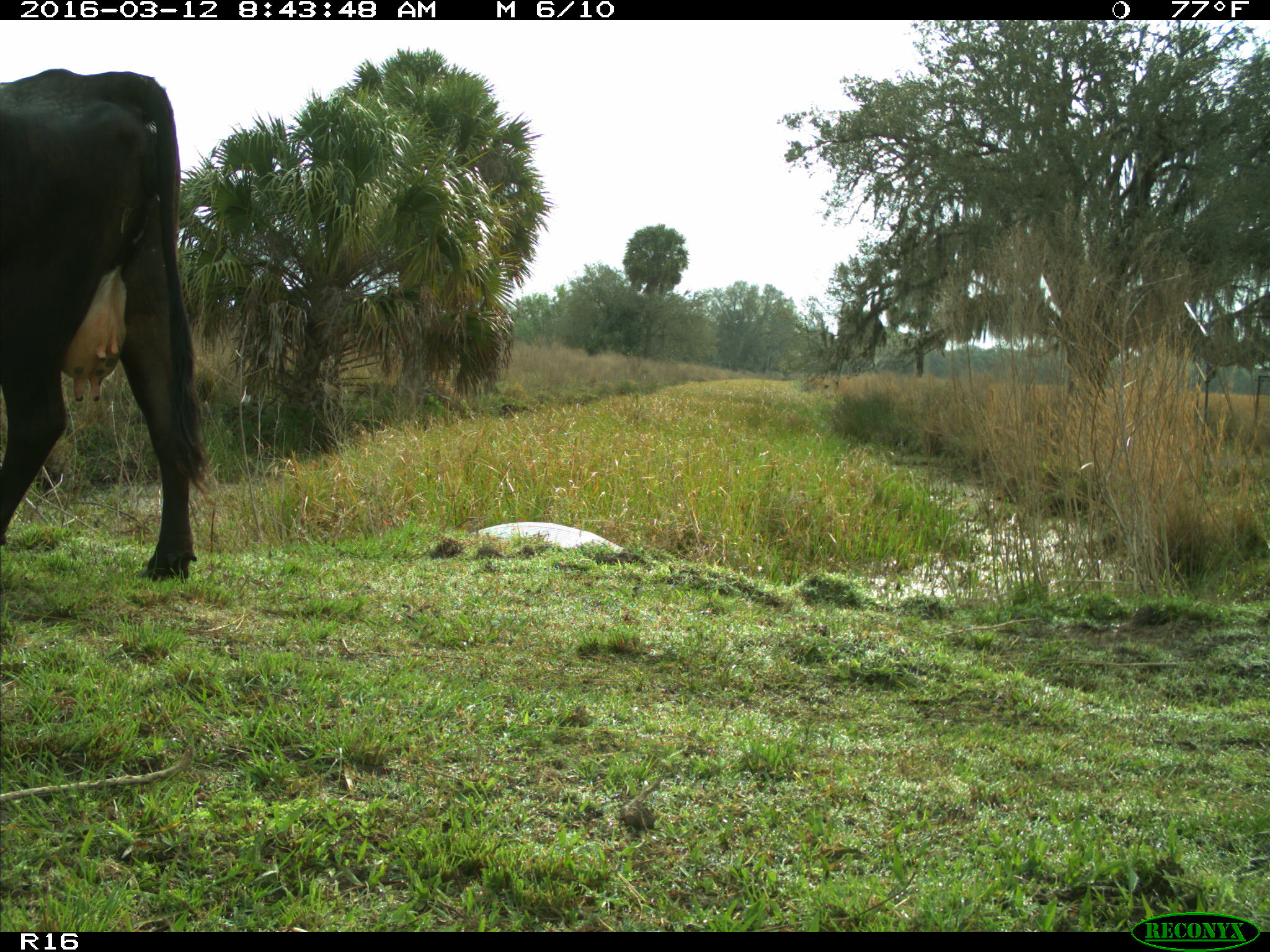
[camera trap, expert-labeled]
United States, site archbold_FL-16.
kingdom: Animalia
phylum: Chordata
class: Mammalia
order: Artiodactyla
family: Bovidae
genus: Bos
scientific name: Bos taurus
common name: domestic cow